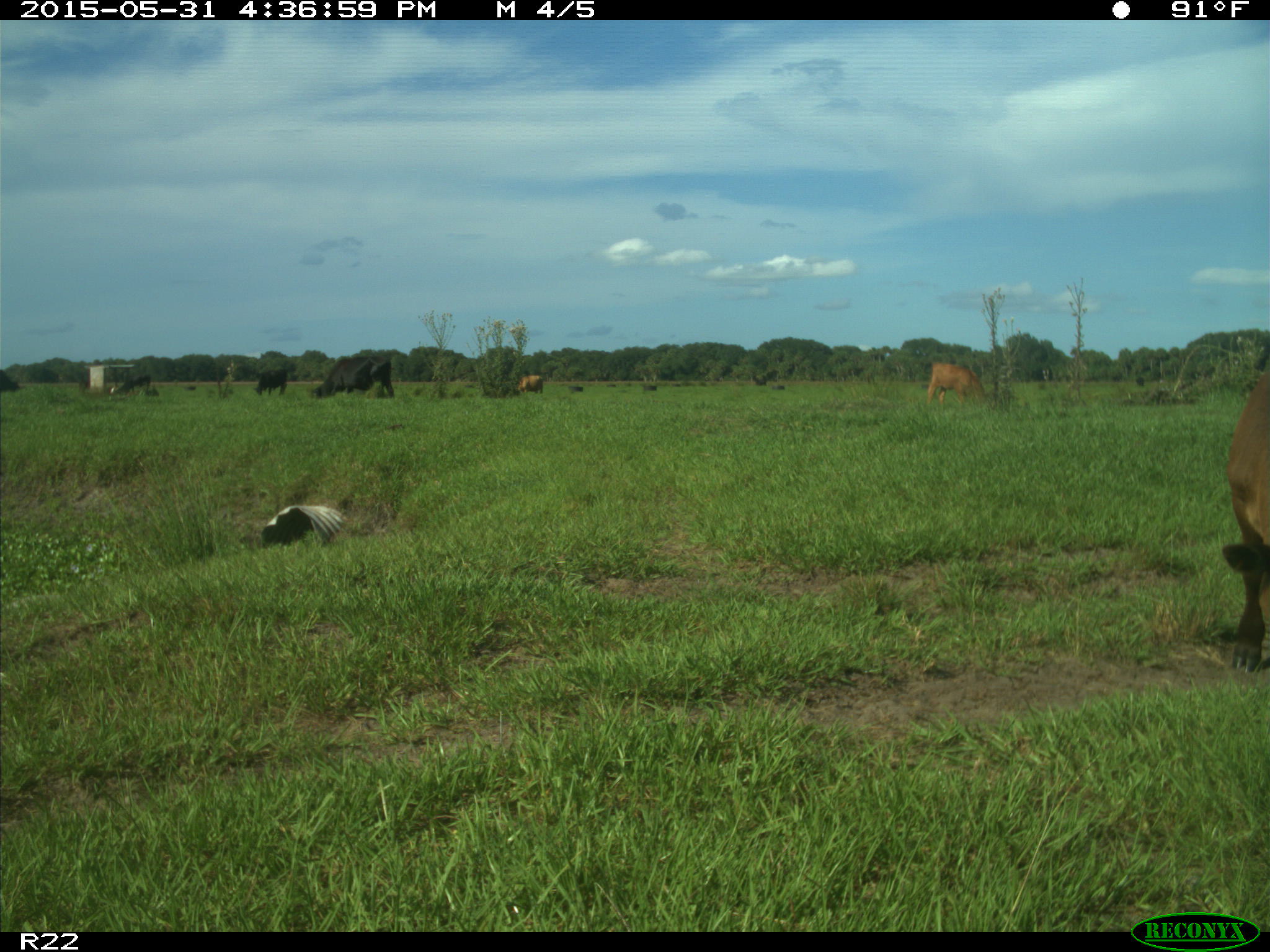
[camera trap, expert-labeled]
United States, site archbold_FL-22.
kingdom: Animalia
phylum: Chordata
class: Mammalia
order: Artiodactyla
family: Bovidae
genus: Bos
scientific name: Bos taurus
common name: domestic cow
Bos taurus (domestic cow).